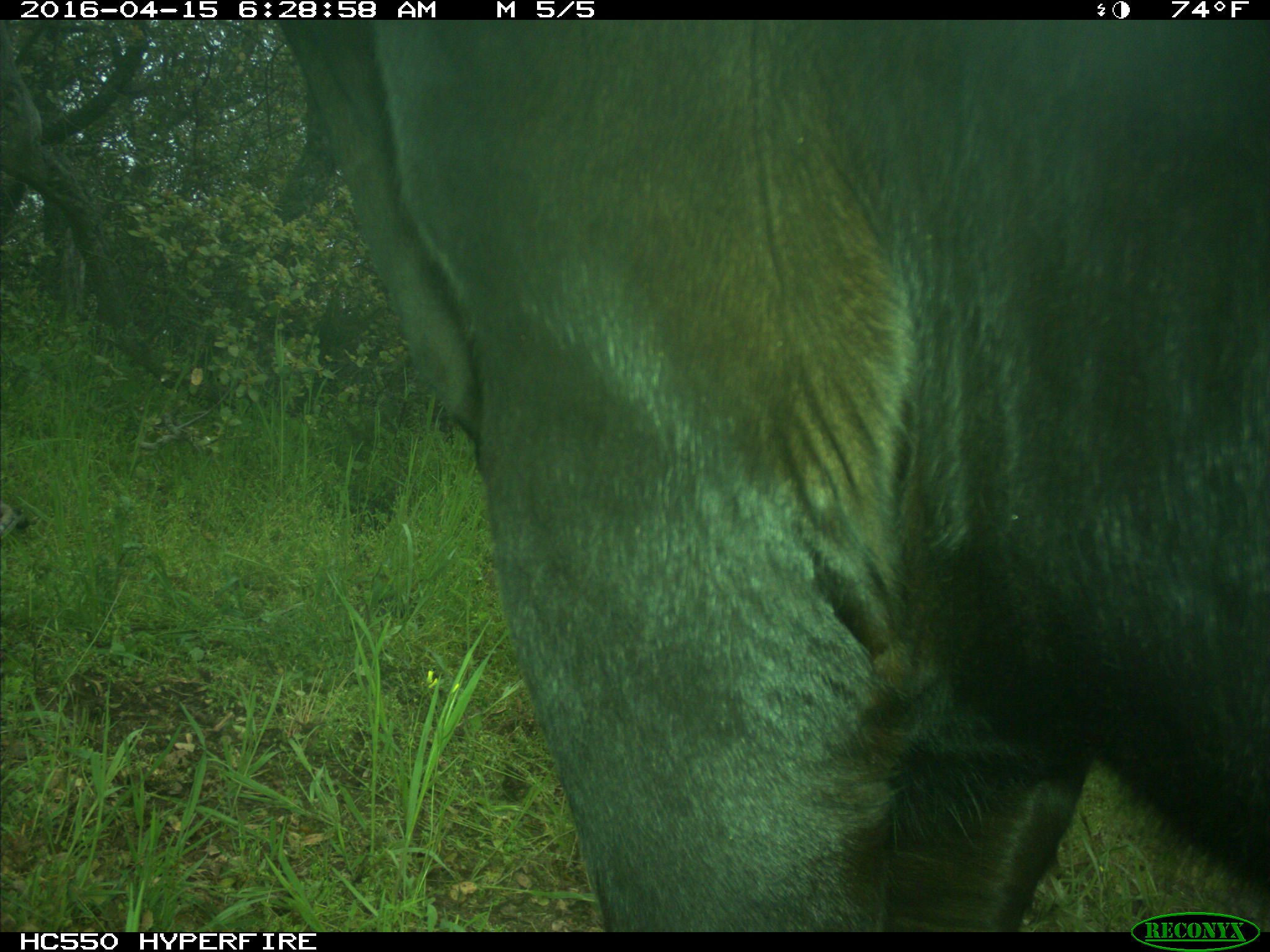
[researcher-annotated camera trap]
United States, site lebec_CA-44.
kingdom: Animalia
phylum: Chordata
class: Mammalia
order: Artiodactyla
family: Bovidae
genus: Bos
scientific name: Bos taurus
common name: domestic cow